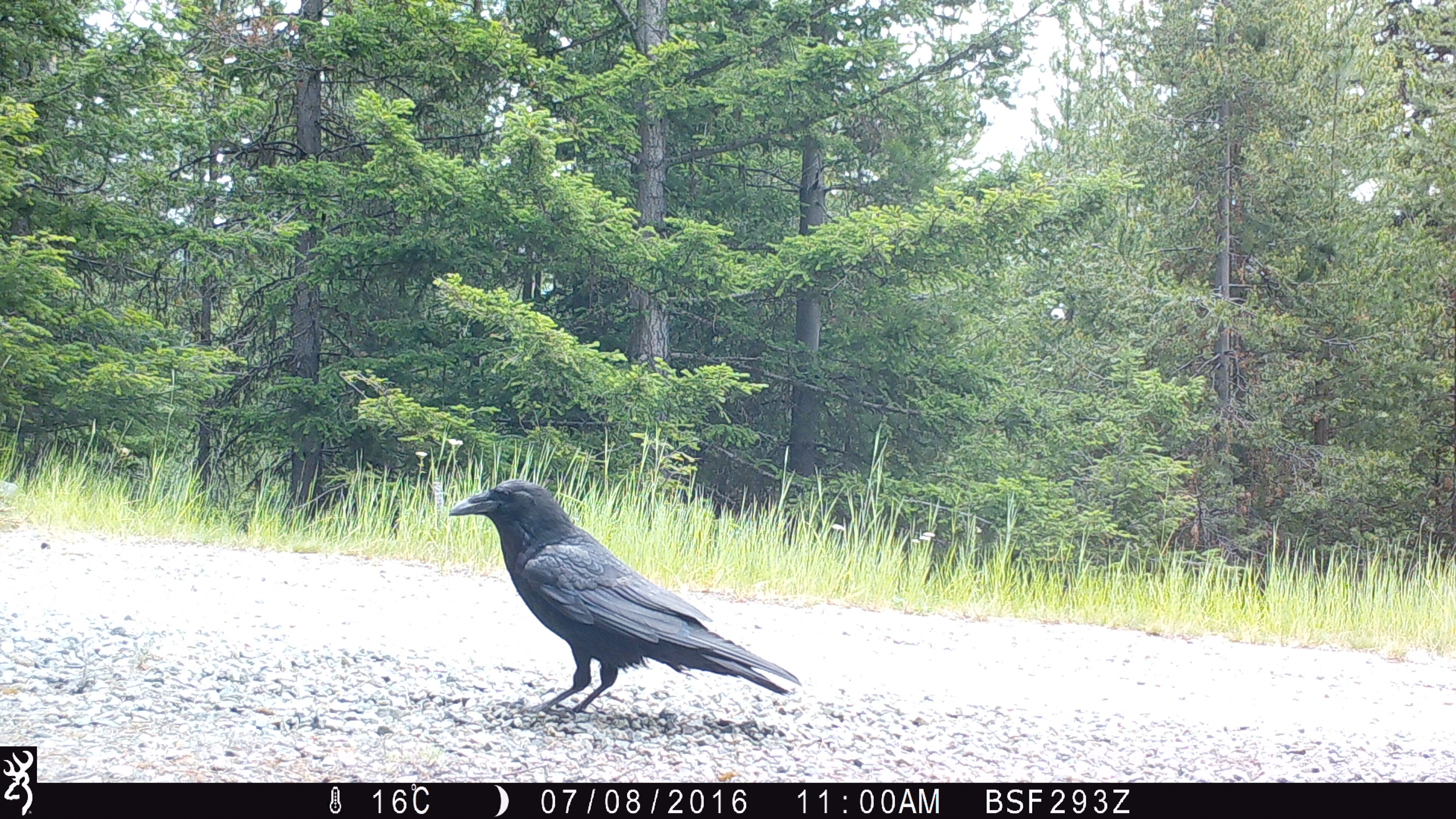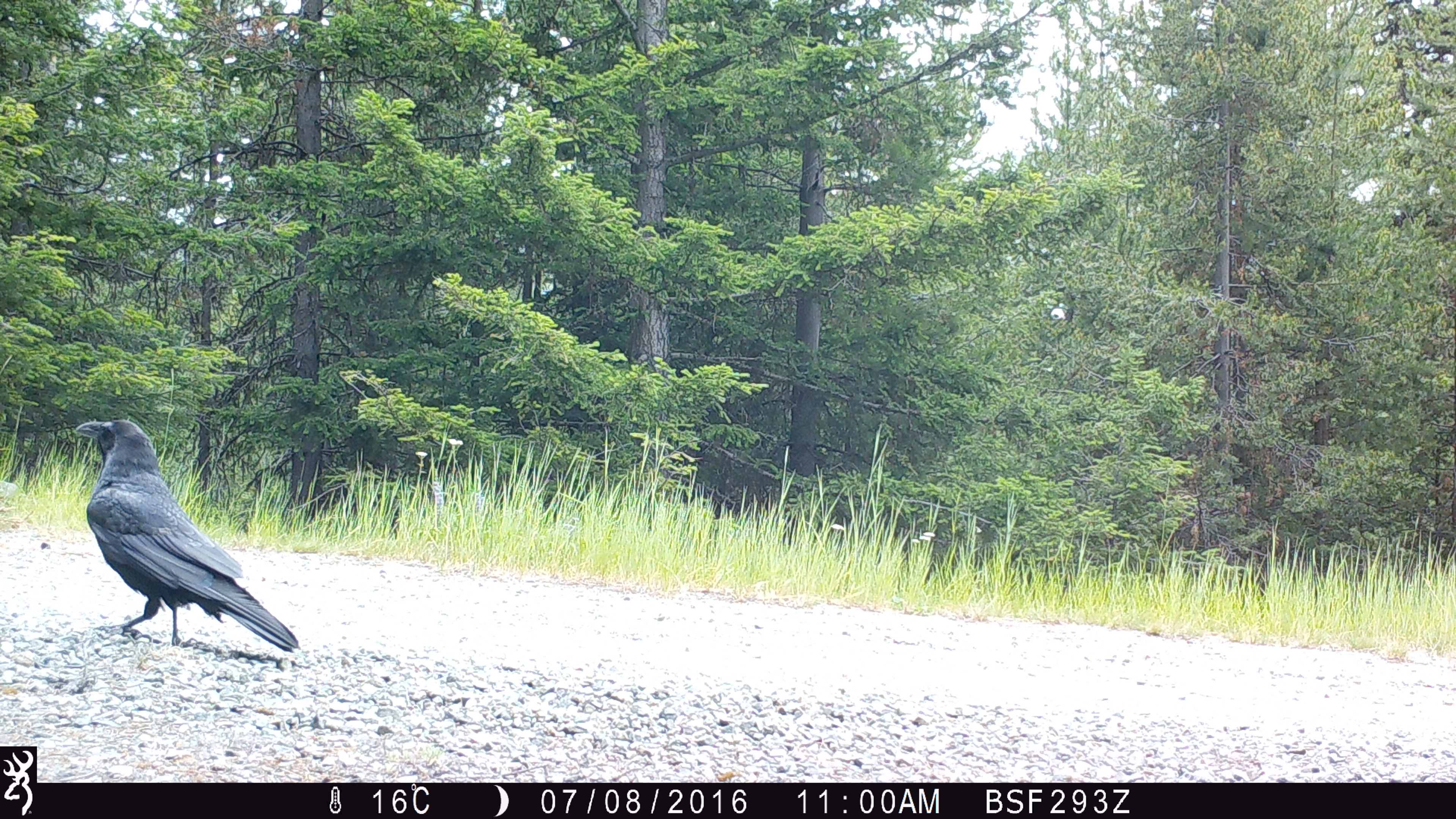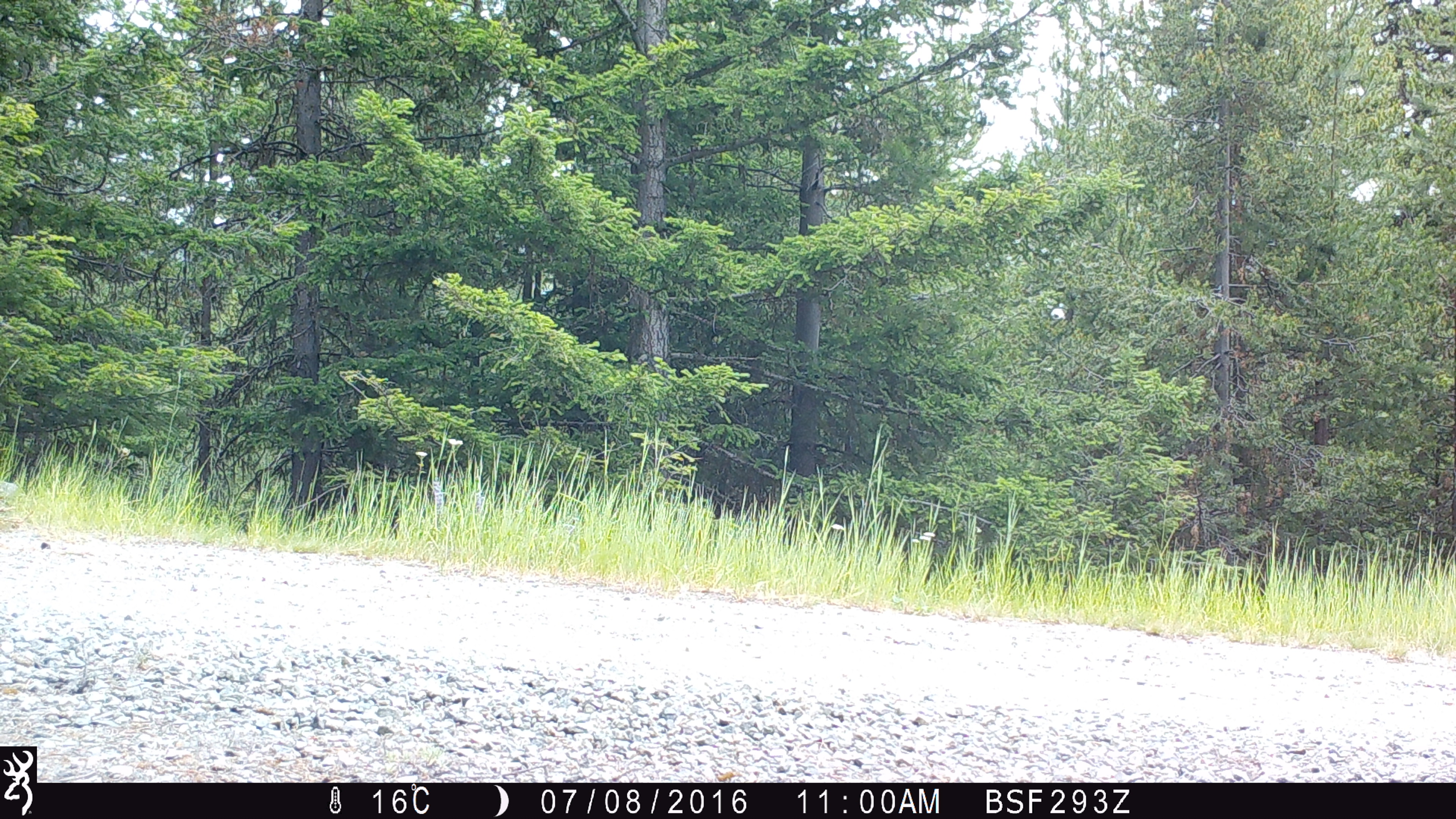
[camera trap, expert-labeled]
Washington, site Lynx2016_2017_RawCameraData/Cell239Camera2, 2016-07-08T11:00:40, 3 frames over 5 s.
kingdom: Animalia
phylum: Chordata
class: Aves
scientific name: Aves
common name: birds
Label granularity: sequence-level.